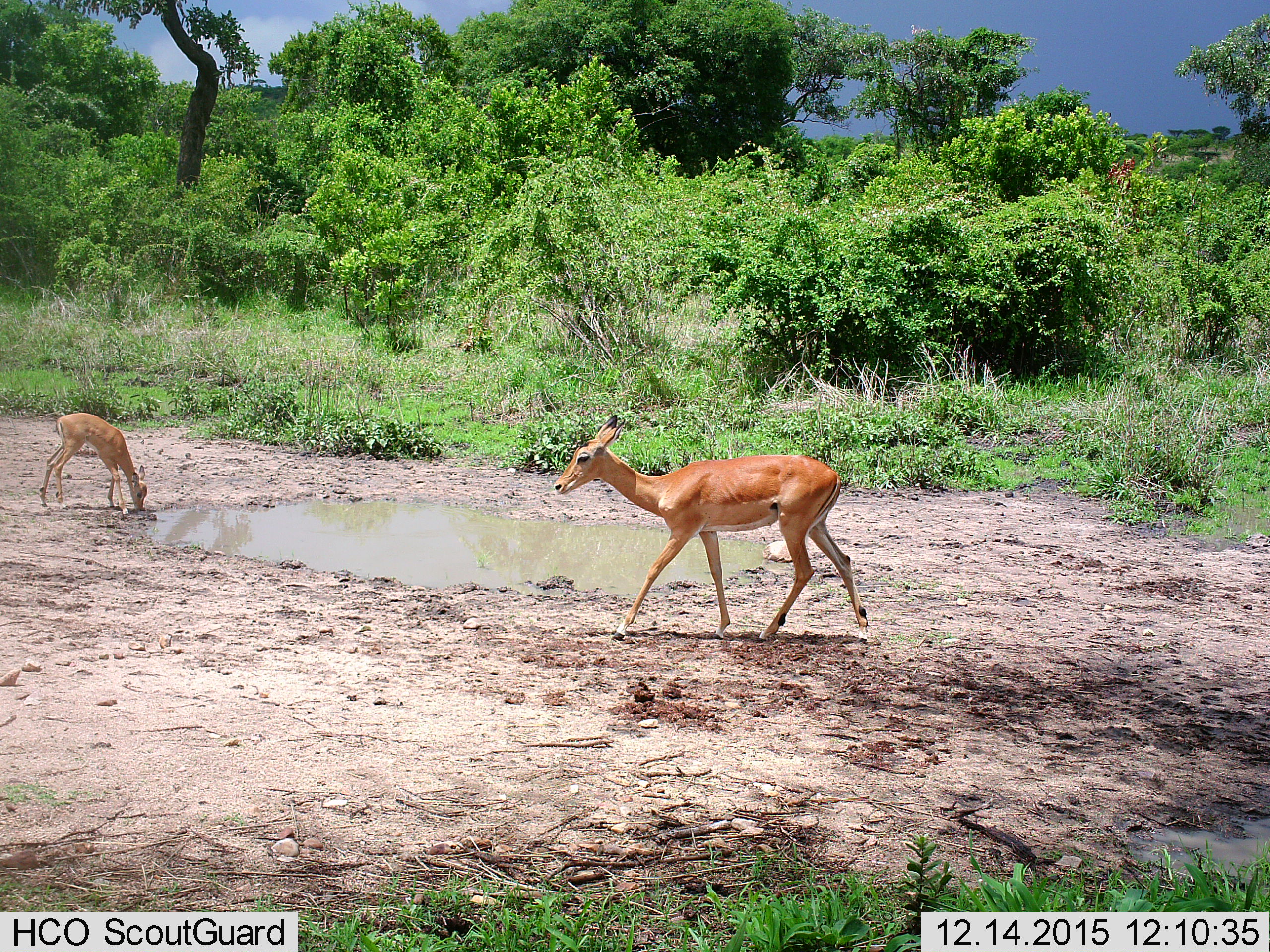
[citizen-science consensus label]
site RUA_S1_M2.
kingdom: Animalia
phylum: Chordata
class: Mammalia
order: Artiodactyla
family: Bovidae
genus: Aepyceros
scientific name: Aepyceros melampus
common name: impala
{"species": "impala (Aepyceros melampus)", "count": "2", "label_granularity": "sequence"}